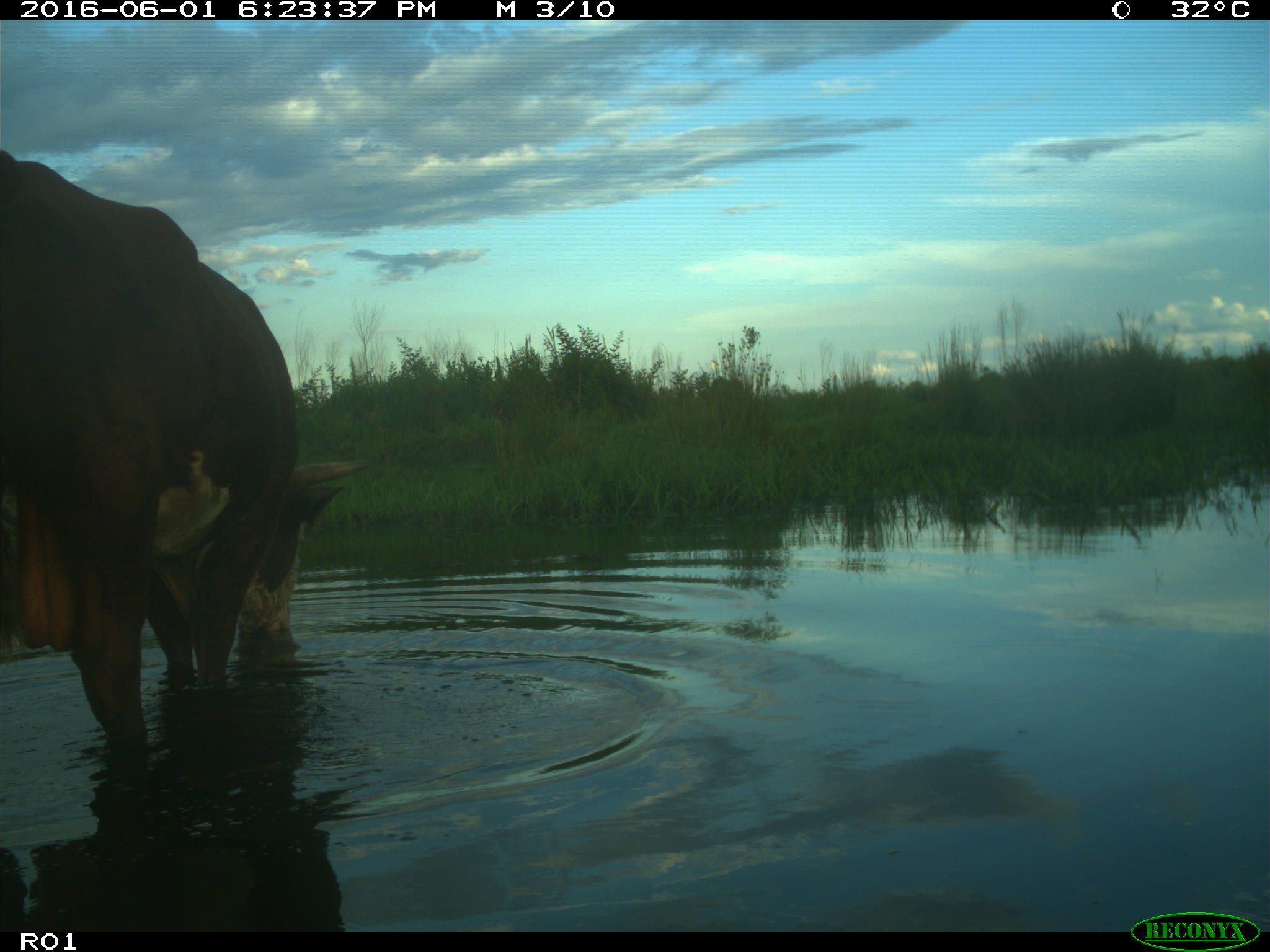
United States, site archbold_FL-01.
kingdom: Animalia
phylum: Chordata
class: Mammalia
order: Artiodactyla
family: Bovidae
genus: Bos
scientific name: Bos taurus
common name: domestic cow